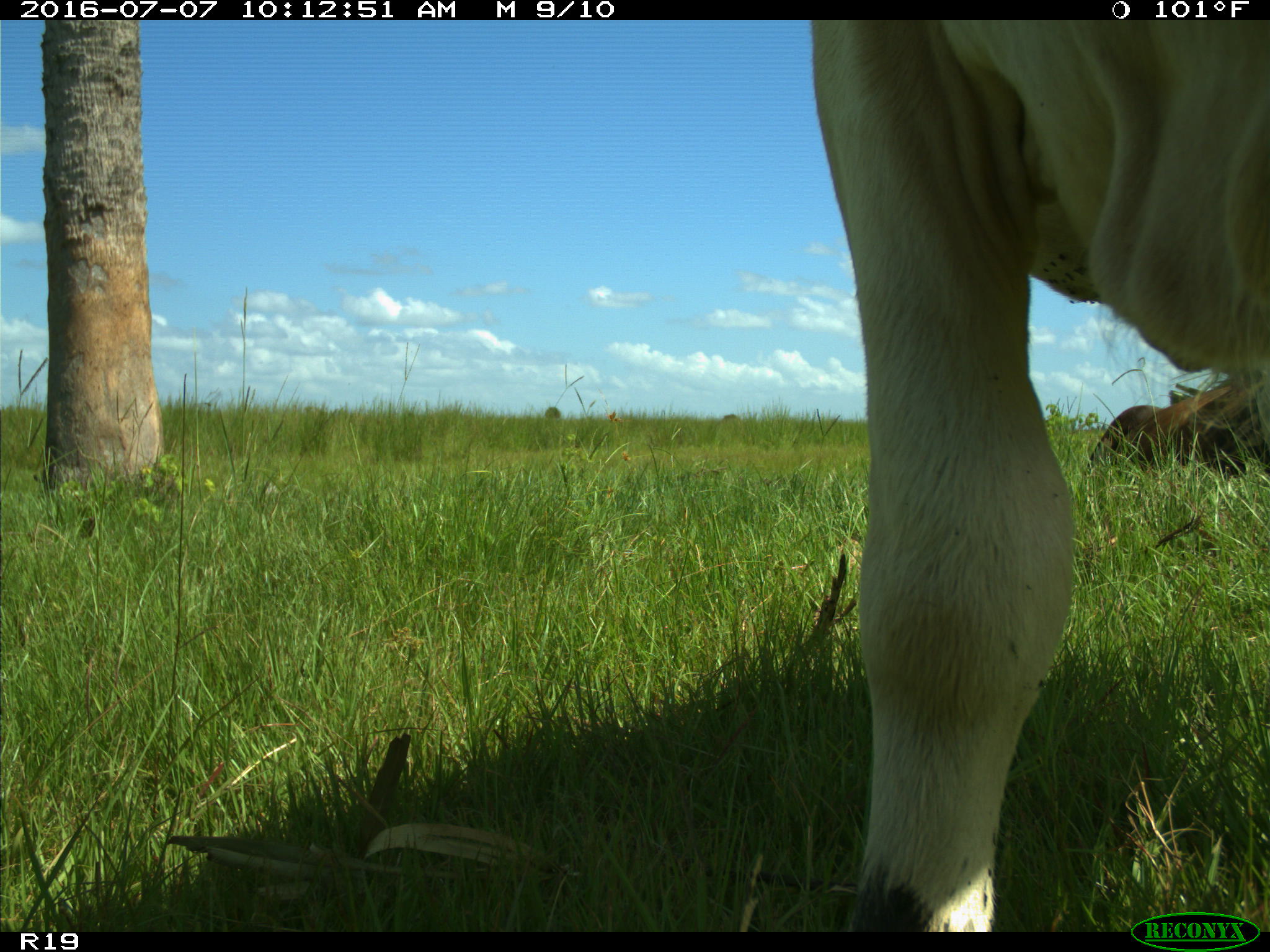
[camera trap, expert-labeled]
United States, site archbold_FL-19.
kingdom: Animalia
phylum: Chordata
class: Mammalia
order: Artiodactyla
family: Bovidae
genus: Bos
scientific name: Bos taurus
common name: domestic cow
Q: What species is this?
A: Bos taurus (domestic cow).